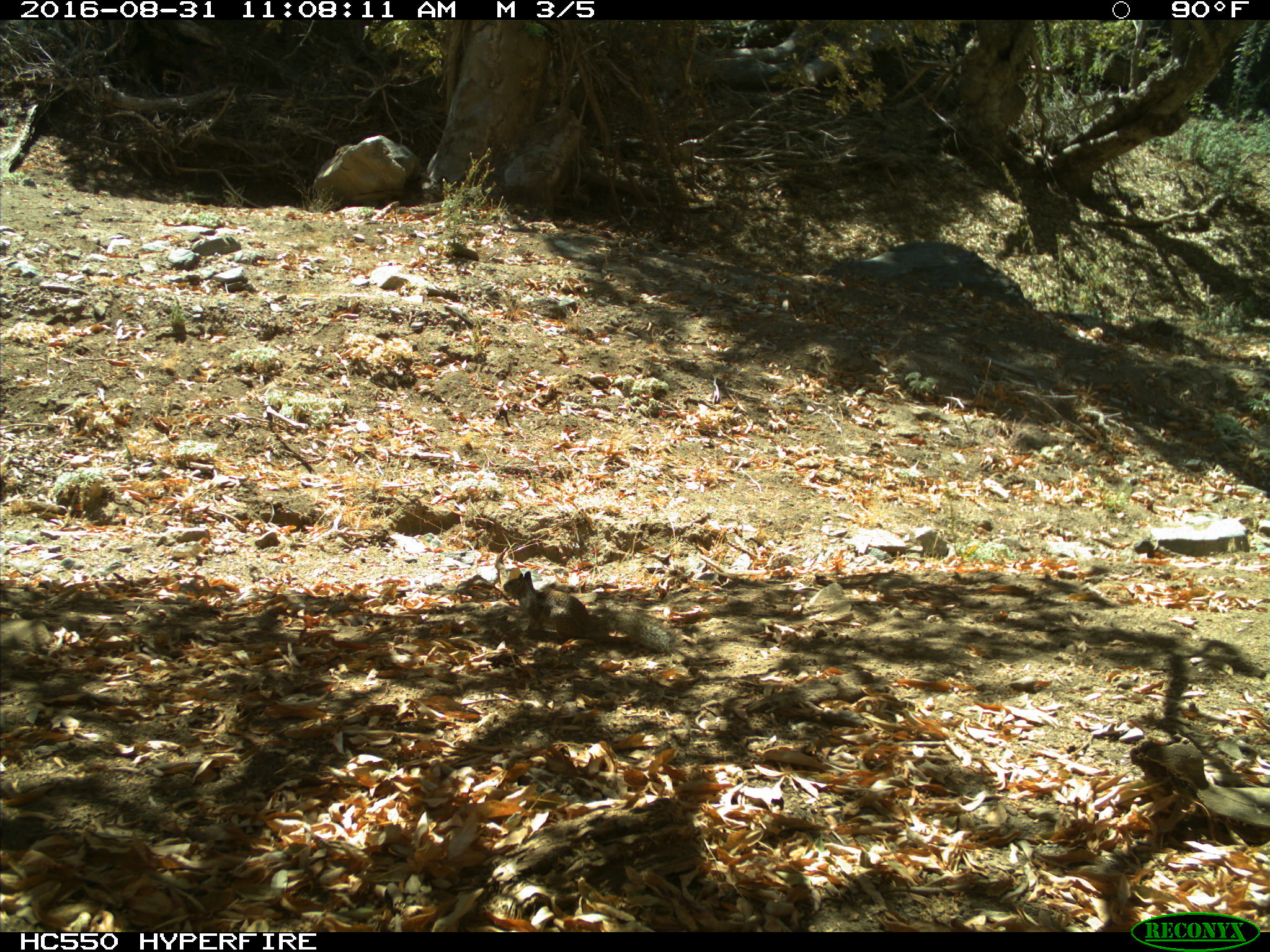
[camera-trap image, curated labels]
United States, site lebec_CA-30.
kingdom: Animalia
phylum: Chordata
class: Mammalia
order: Rodentia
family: Sciuridae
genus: Otospermophilus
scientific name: Otospermophilus beecheyi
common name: california ground squirrel